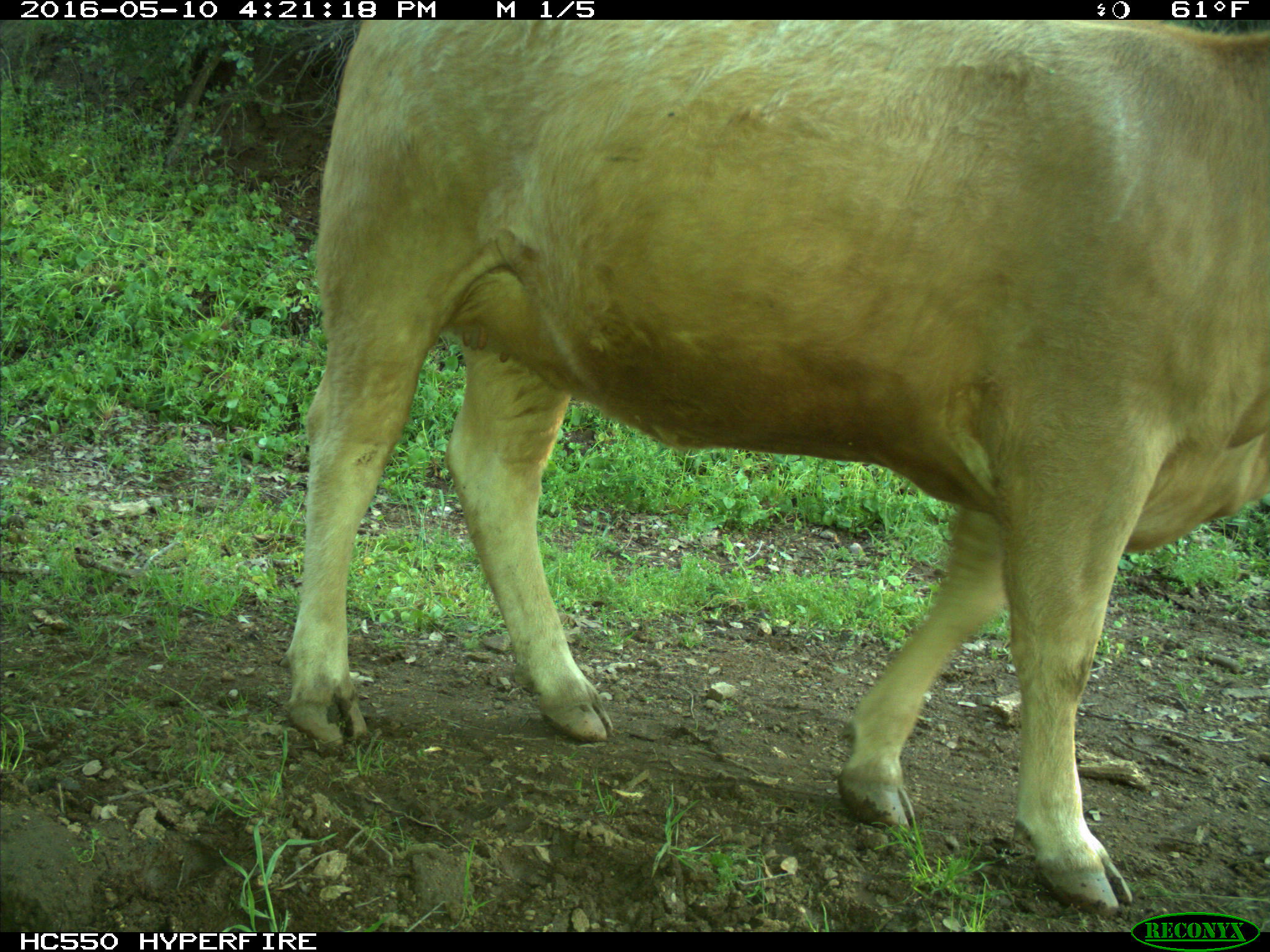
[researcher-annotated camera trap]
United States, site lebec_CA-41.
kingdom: Animalia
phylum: Chordata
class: Mammalia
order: Artiodactyla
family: Bovidae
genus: Bos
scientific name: Bos taurus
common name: domestic cow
Bos taurus (domestic cow).